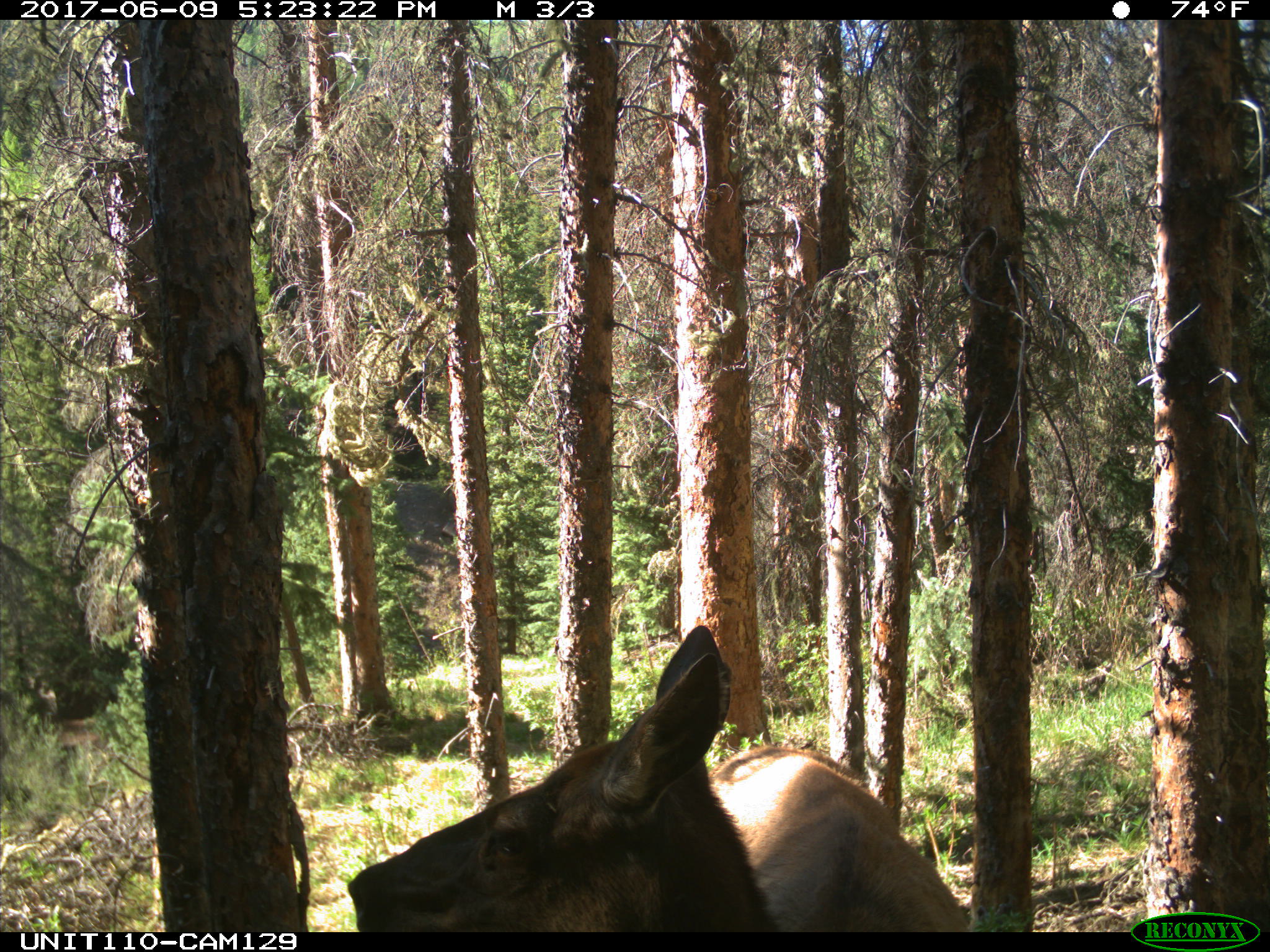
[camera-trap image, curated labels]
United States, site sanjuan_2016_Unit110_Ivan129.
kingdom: Animalia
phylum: Chordata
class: Mammalia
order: Artiodactyla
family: Cervidae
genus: Cervus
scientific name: Cervus elaphus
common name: red deer